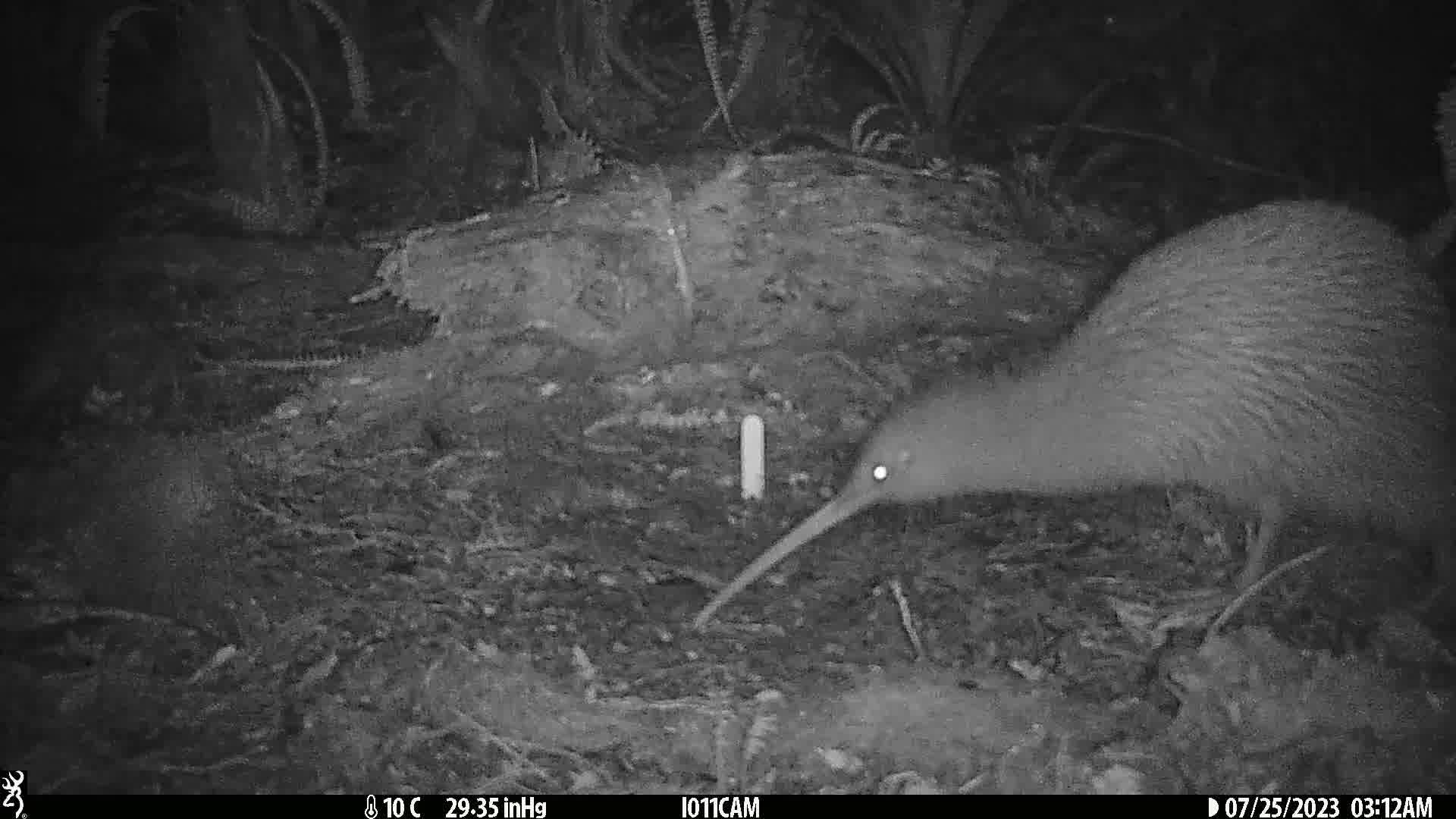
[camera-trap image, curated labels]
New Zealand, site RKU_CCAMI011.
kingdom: Animalia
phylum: Chordata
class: Aves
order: Apterygiformes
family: Apterygidae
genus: Apteryx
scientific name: Apteryx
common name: kiwi